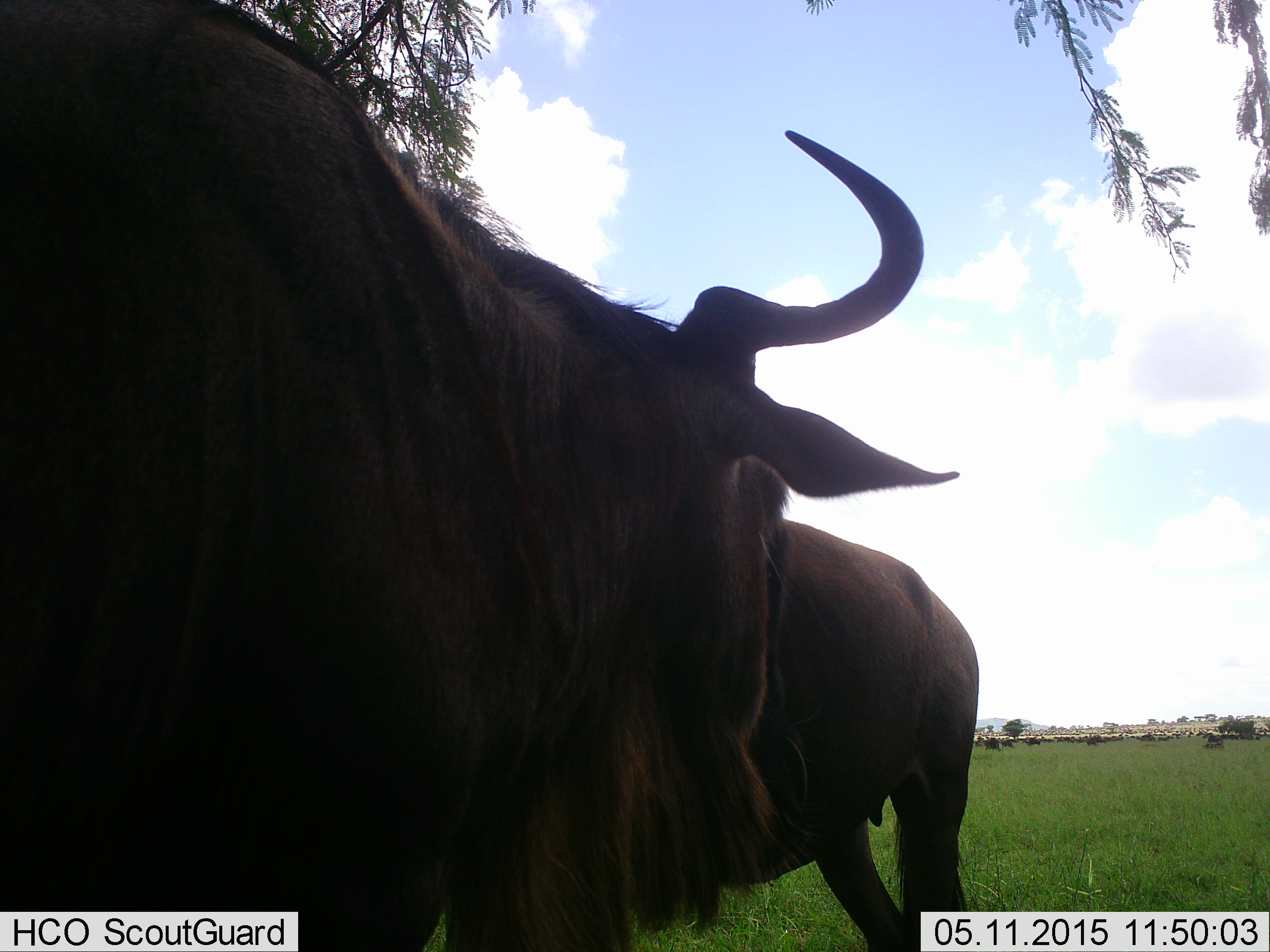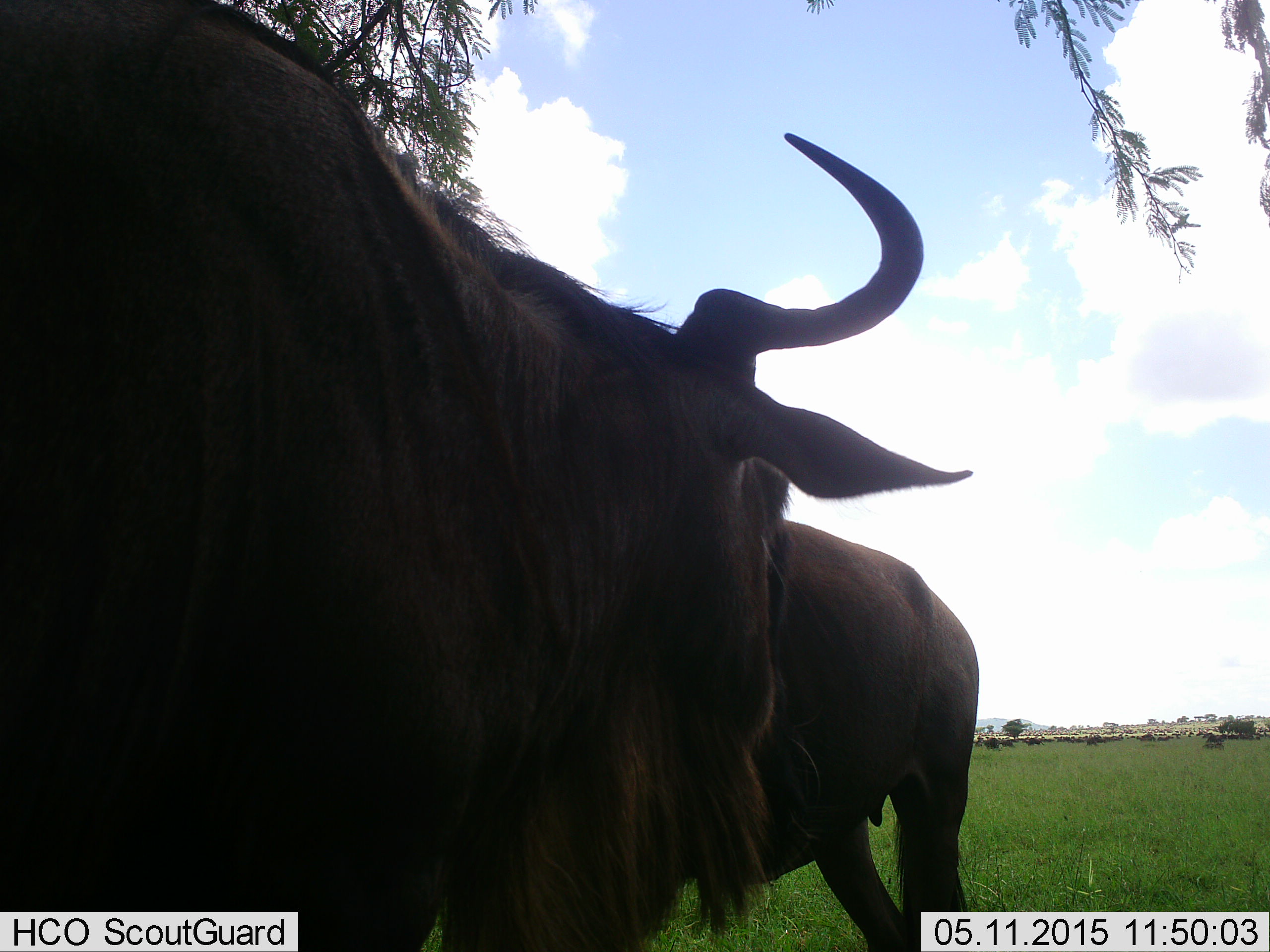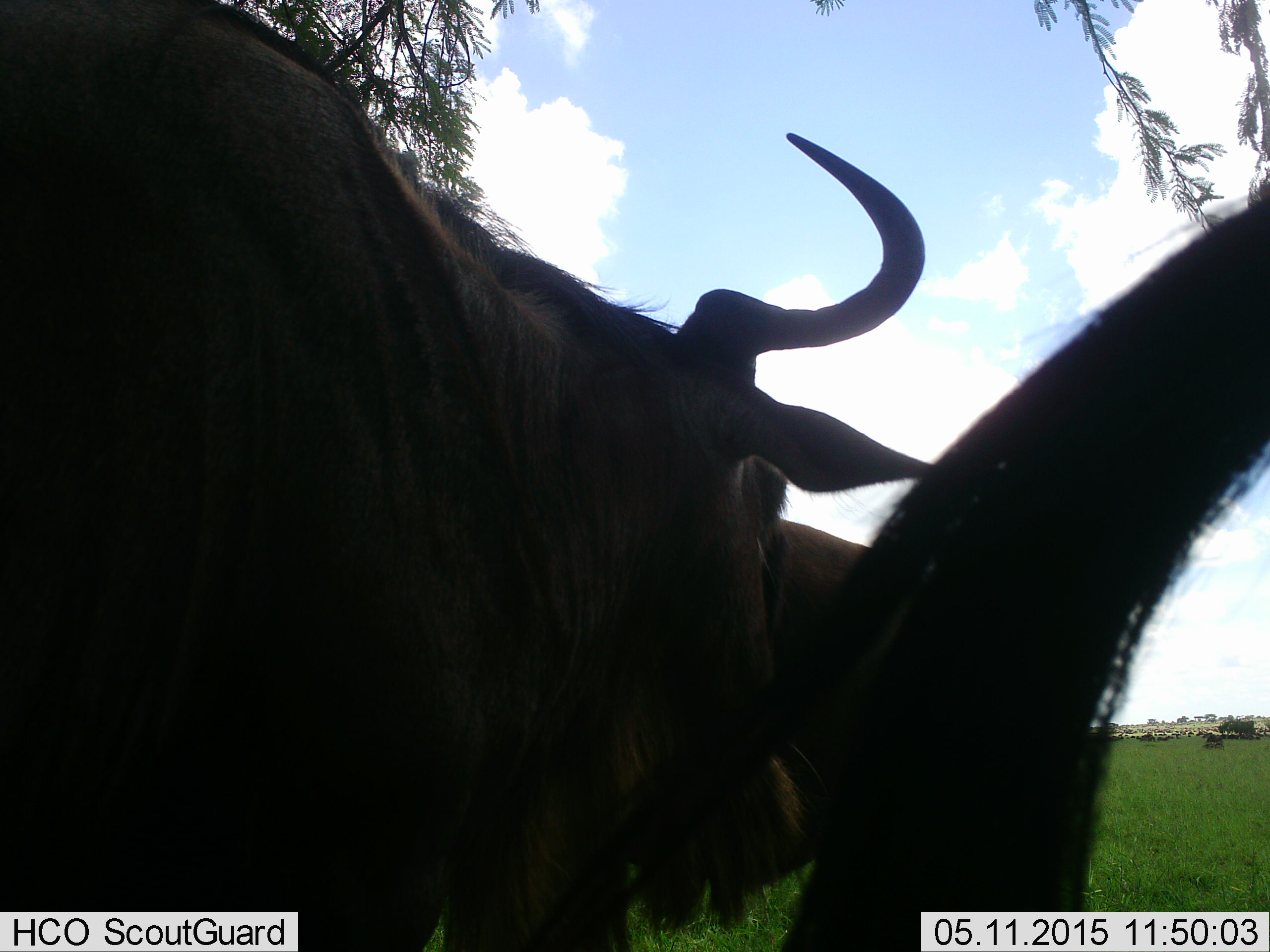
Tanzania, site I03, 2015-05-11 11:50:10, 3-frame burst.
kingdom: Animalia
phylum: Chordata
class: Mammalia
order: Artiodactyla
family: Bovidae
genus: Connochaetes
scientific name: Connochaetes taurinus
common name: blue wildebeest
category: wildebeest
Wildebeest (blue wildebeest) (Connochaetes taurinus), count 3. Behavior (volunteer vote fractions): standing 100%, resting 10%, moving 20%, interacting 0%. Young present (vote fraction): 0%. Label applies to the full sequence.